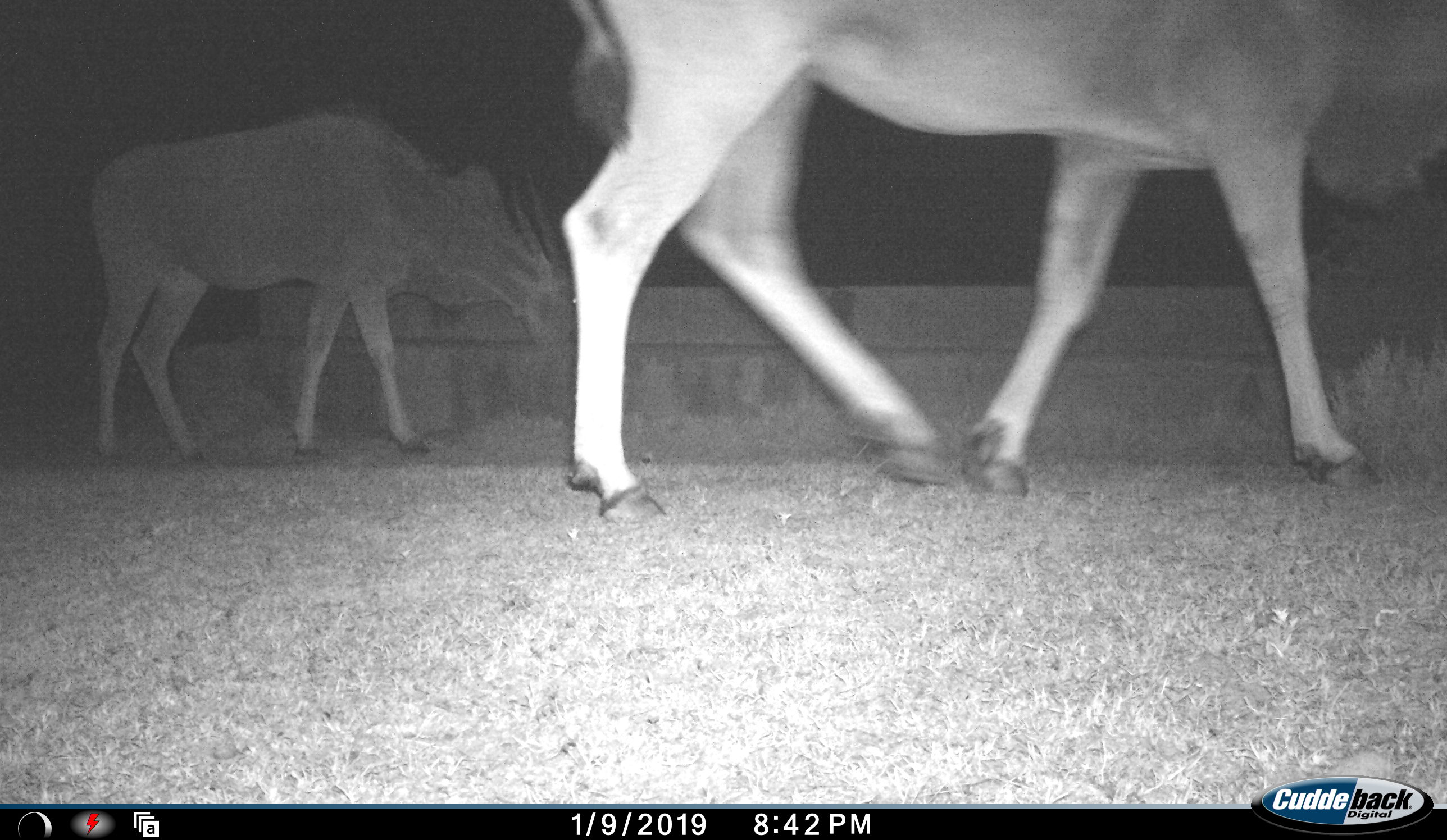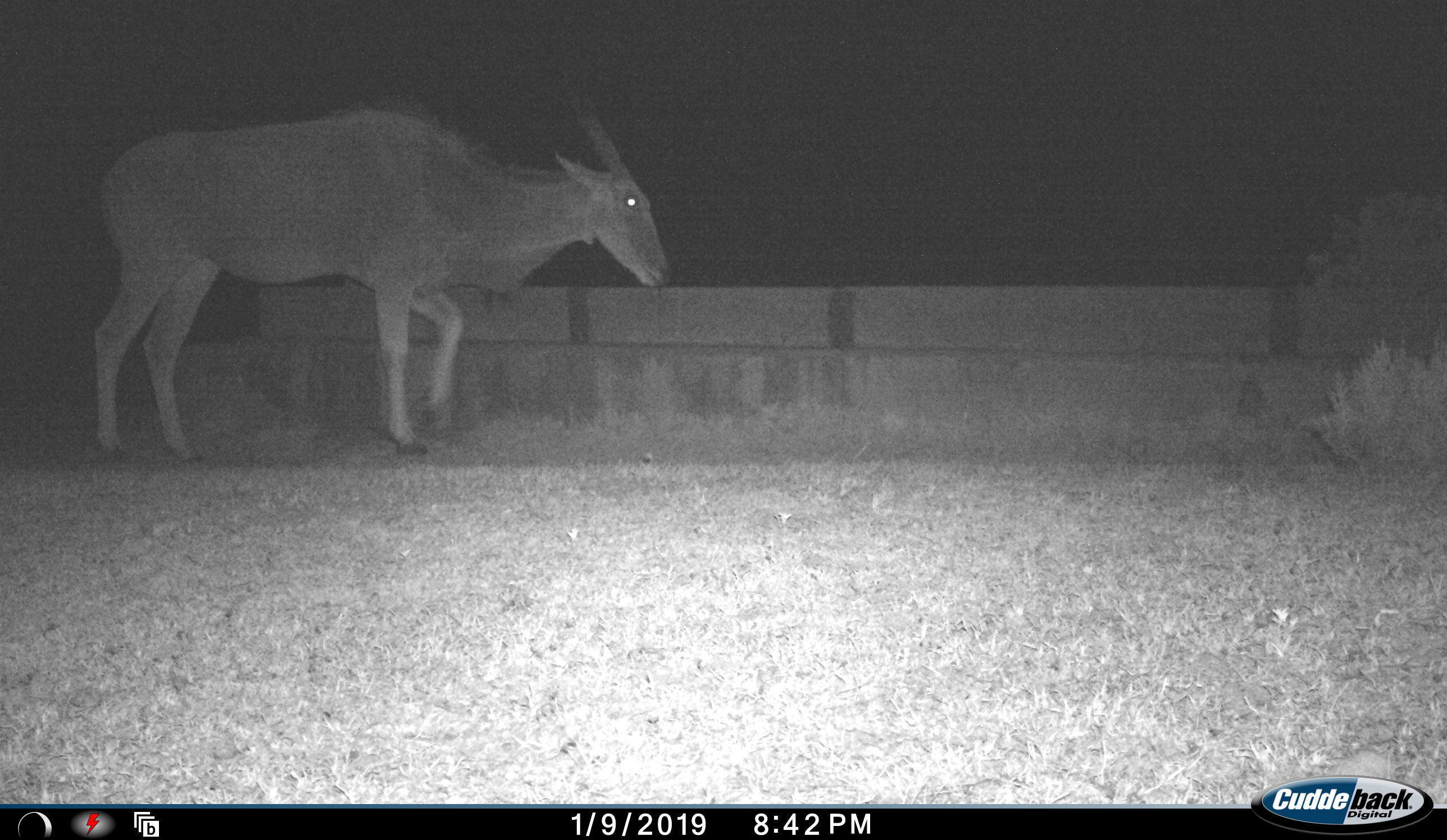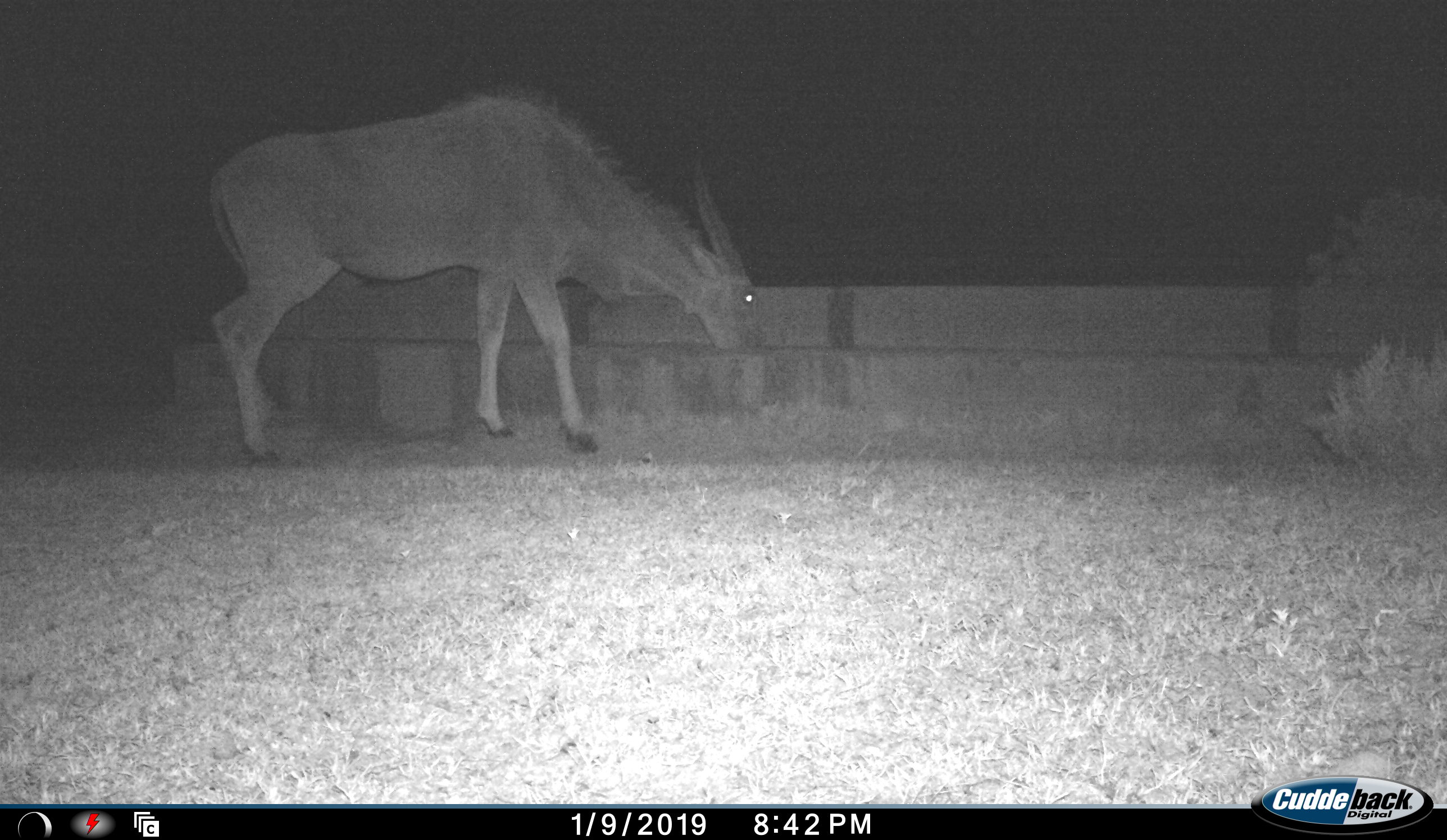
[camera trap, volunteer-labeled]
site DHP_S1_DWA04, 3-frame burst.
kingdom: Animalia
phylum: Chordata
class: Mammalia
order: Artiodactyla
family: Bovidae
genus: Tragelaphus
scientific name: Tragelaphus oryx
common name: eland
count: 2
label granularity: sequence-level